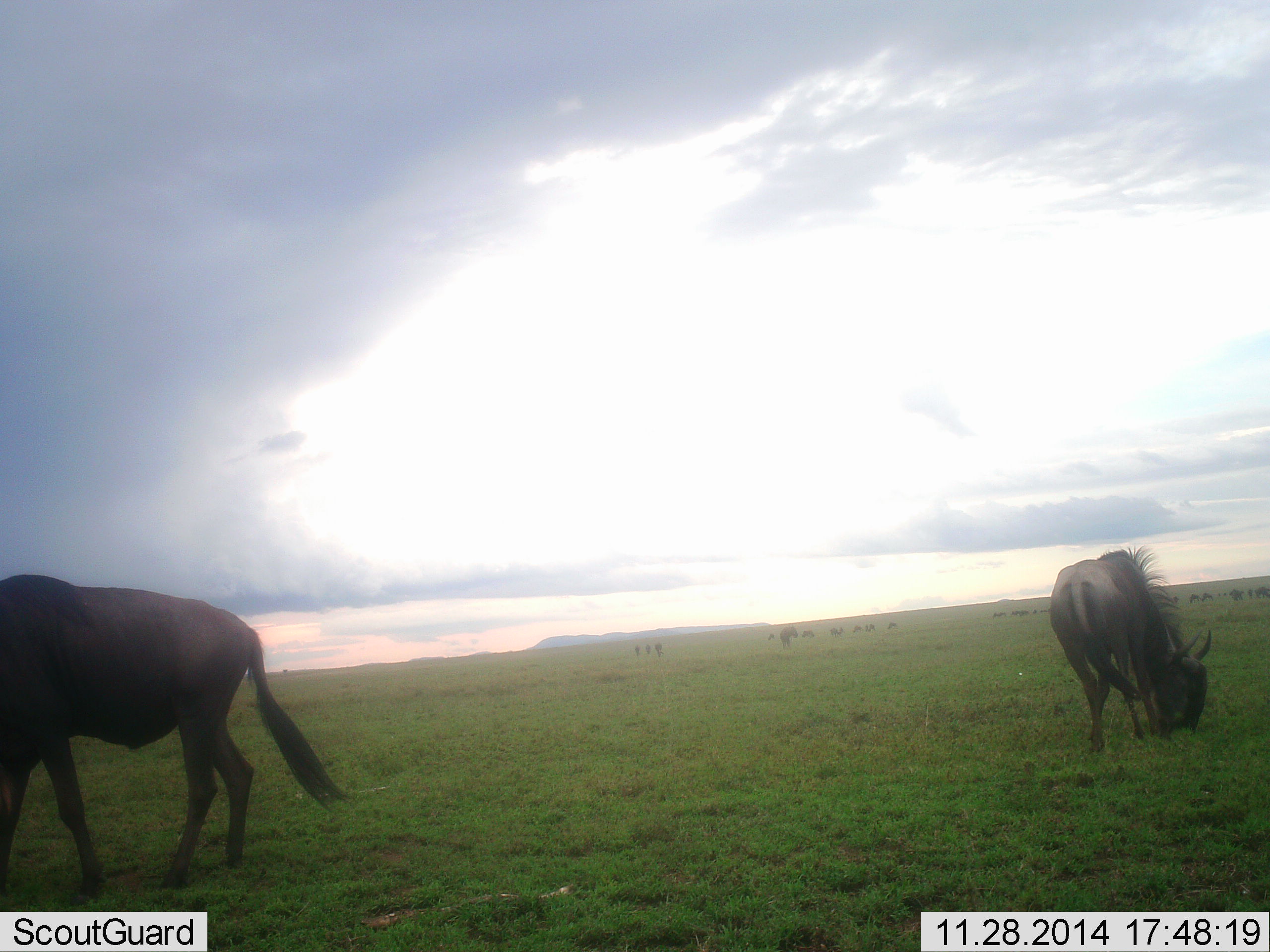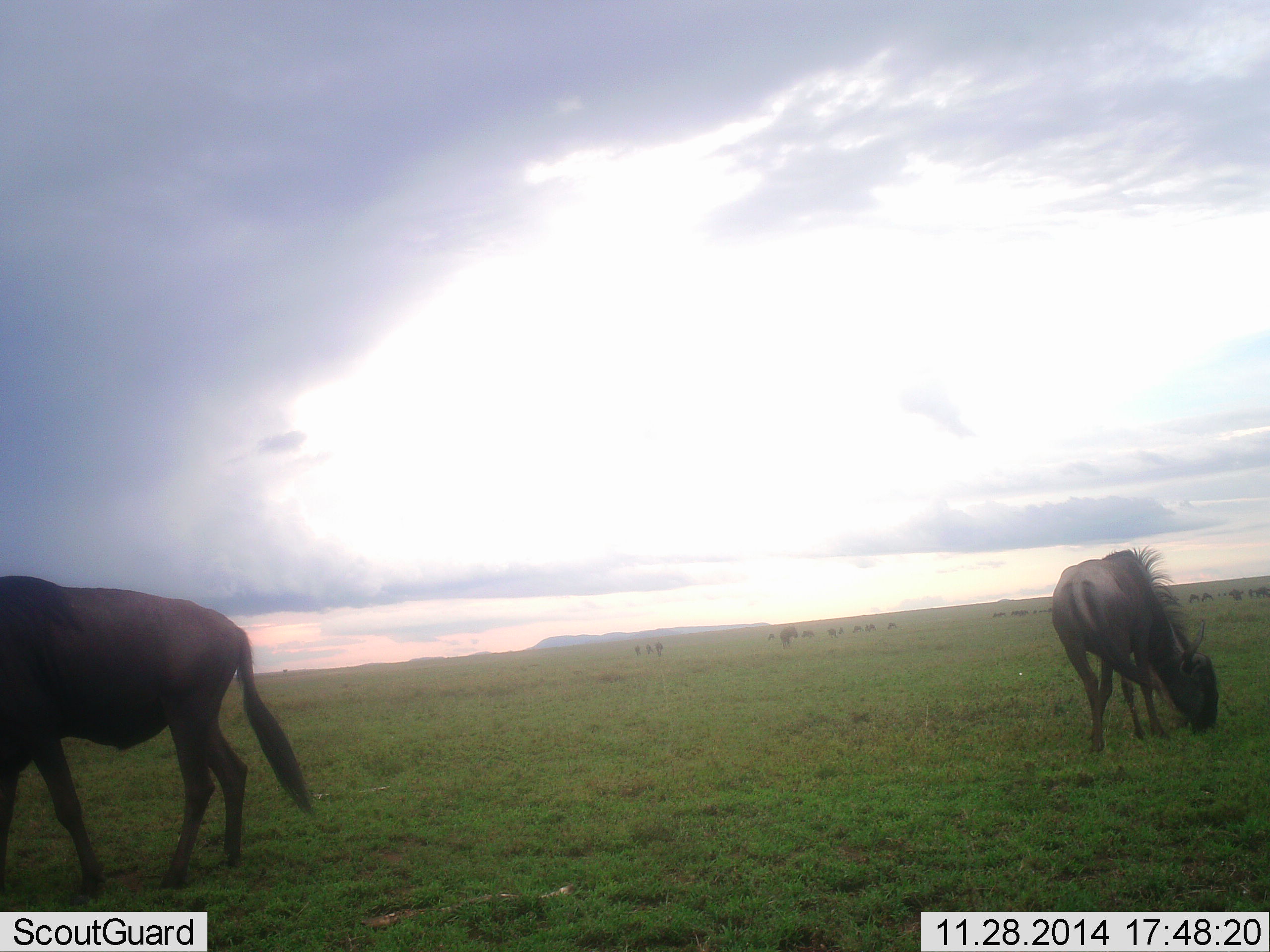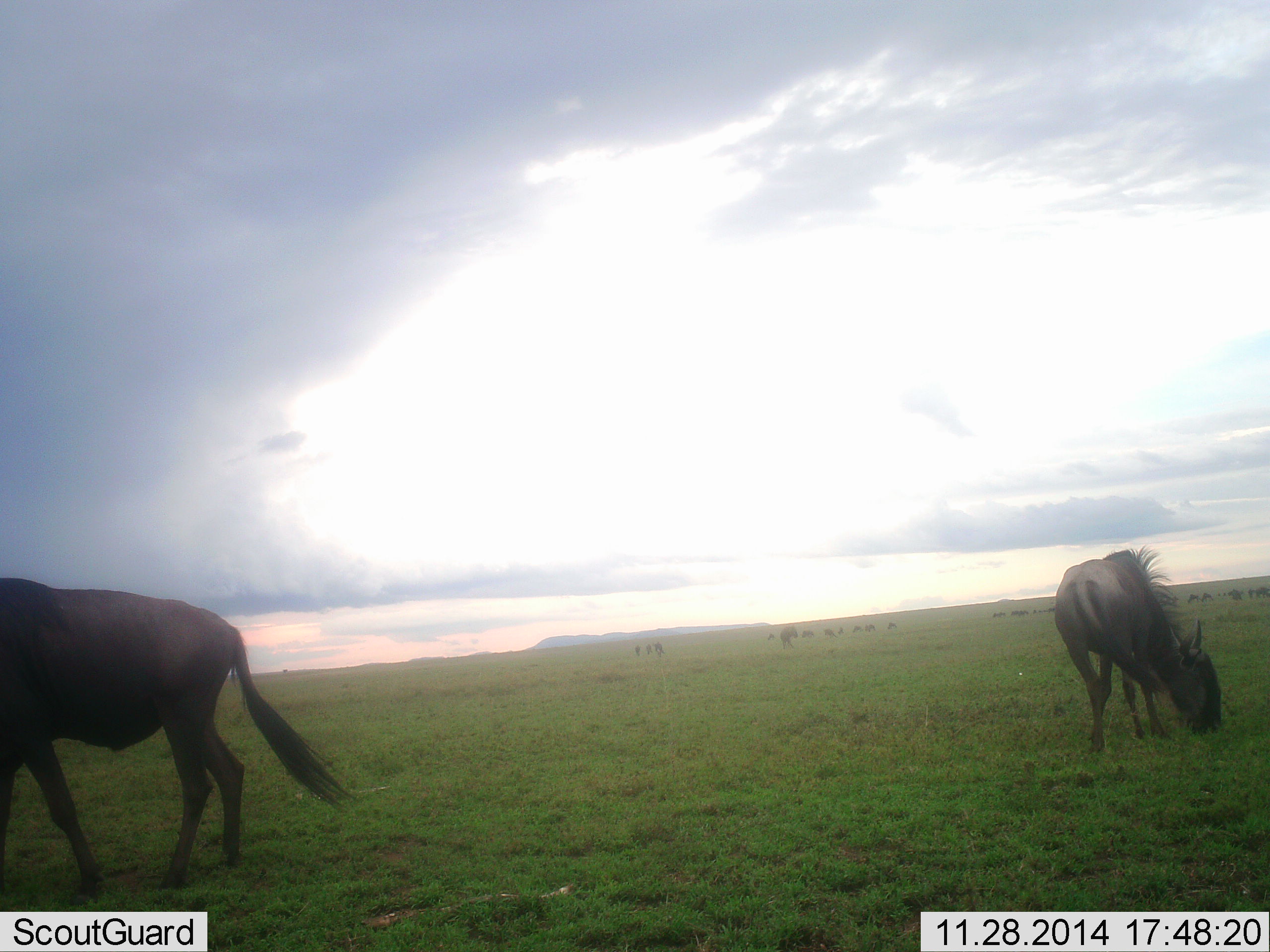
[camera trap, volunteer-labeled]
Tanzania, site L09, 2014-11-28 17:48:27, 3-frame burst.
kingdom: Animalia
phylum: Chordata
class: Mammalia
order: Artiodactyla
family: Bovidae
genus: Connochaetes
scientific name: Connochaetes taurinus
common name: blue wildebeest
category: wildebeest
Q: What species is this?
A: Wildebeest (blue wildebeest) (Connochaetes taurinus).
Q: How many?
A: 11-50.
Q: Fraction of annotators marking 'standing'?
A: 50%.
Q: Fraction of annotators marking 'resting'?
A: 0%.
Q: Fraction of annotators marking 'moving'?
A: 30%.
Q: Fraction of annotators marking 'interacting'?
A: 0%.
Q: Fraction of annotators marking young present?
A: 0%.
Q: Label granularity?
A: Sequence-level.